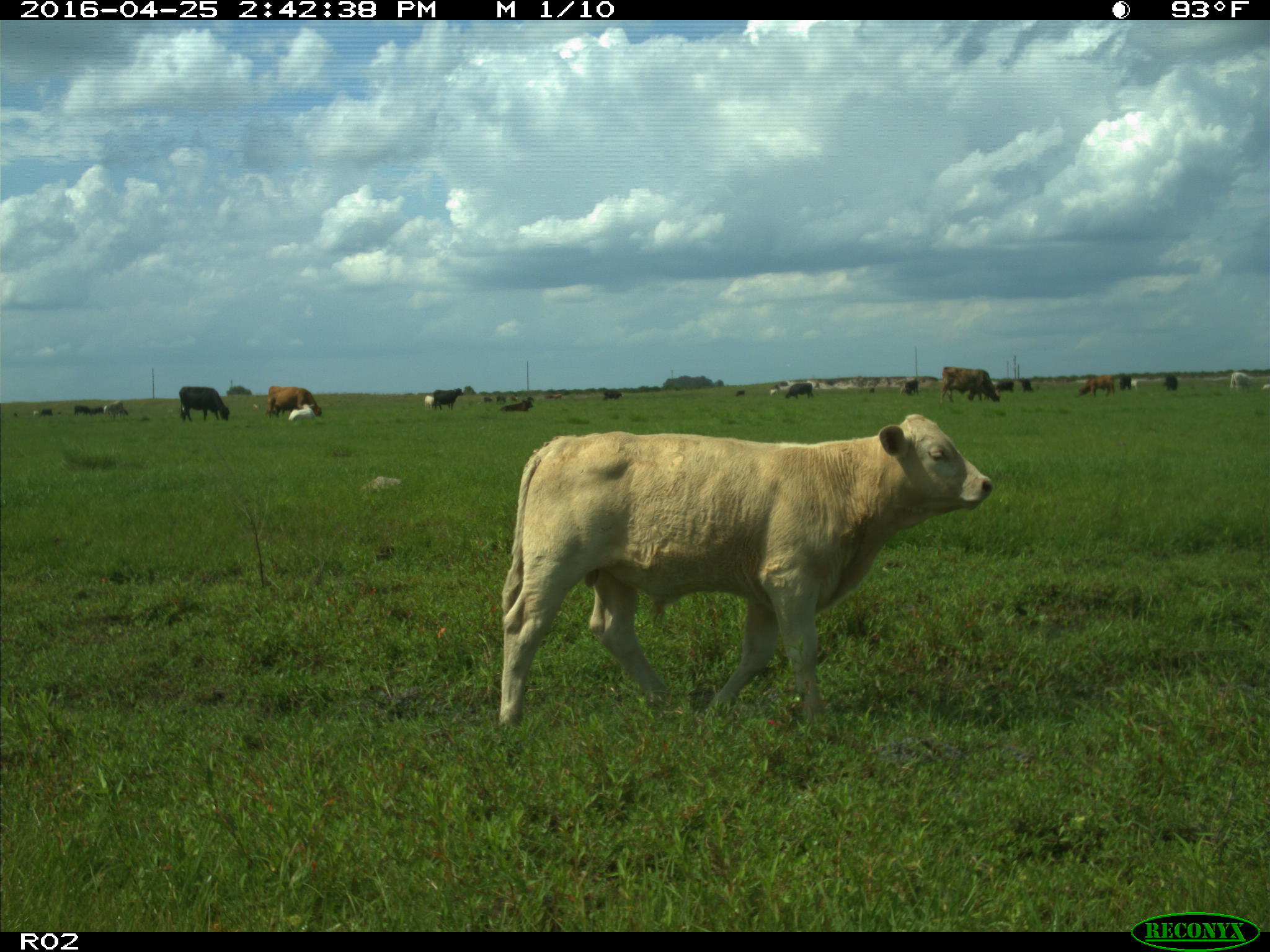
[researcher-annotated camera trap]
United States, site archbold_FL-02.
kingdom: Animalia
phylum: Chordata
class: Mammalia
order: Artiodactyla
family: Bovidae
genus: Bos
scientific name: Bos taurus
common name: domestic cow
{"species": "Bos taurus (domestic cow)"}